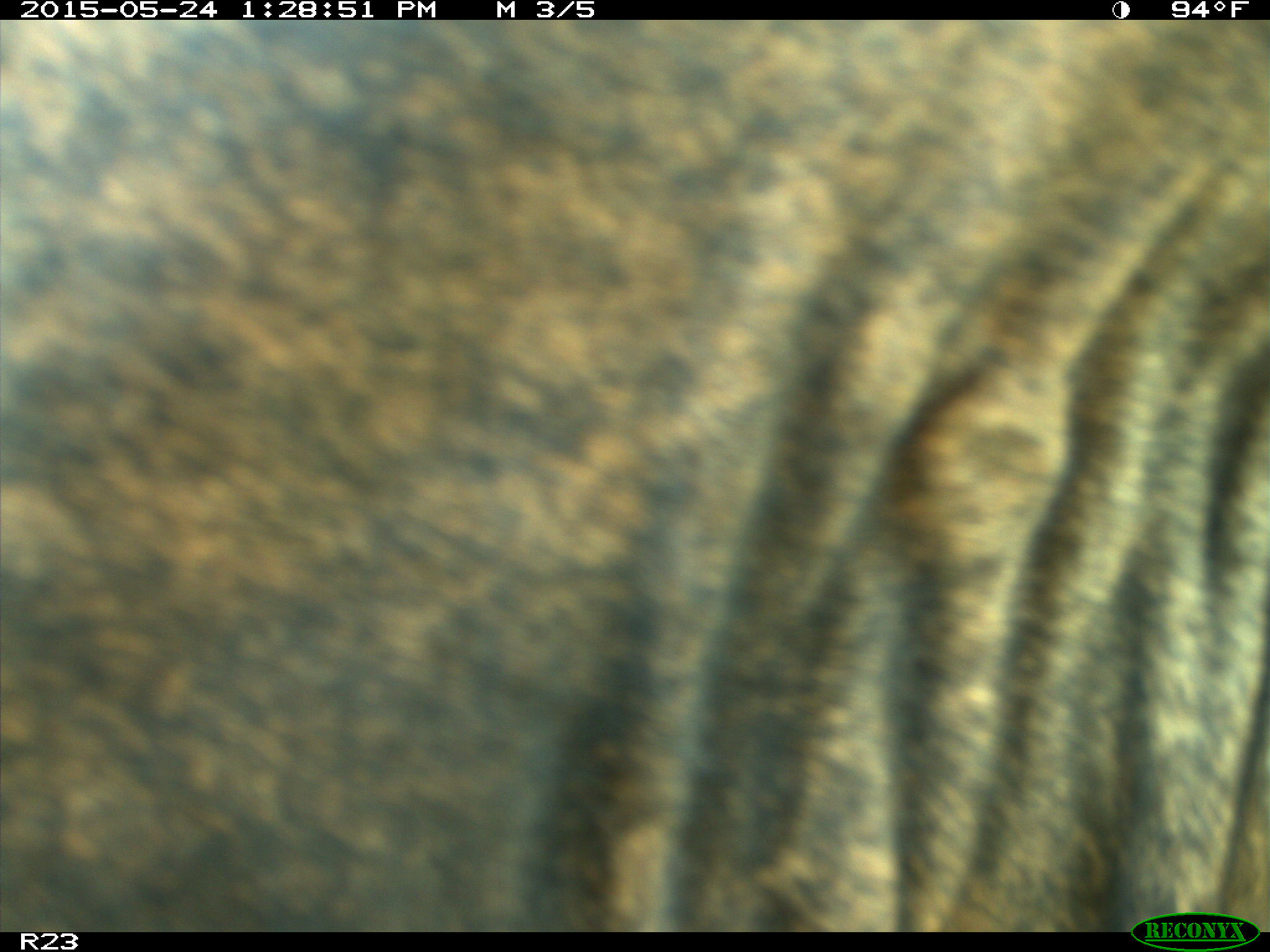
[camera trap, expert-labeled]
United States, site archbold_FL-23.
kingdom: Animalia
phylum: Chordata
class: Mammalia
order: Artiodactyla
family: Bovidae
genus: Bos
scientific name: Bos taurus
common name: domestic cow